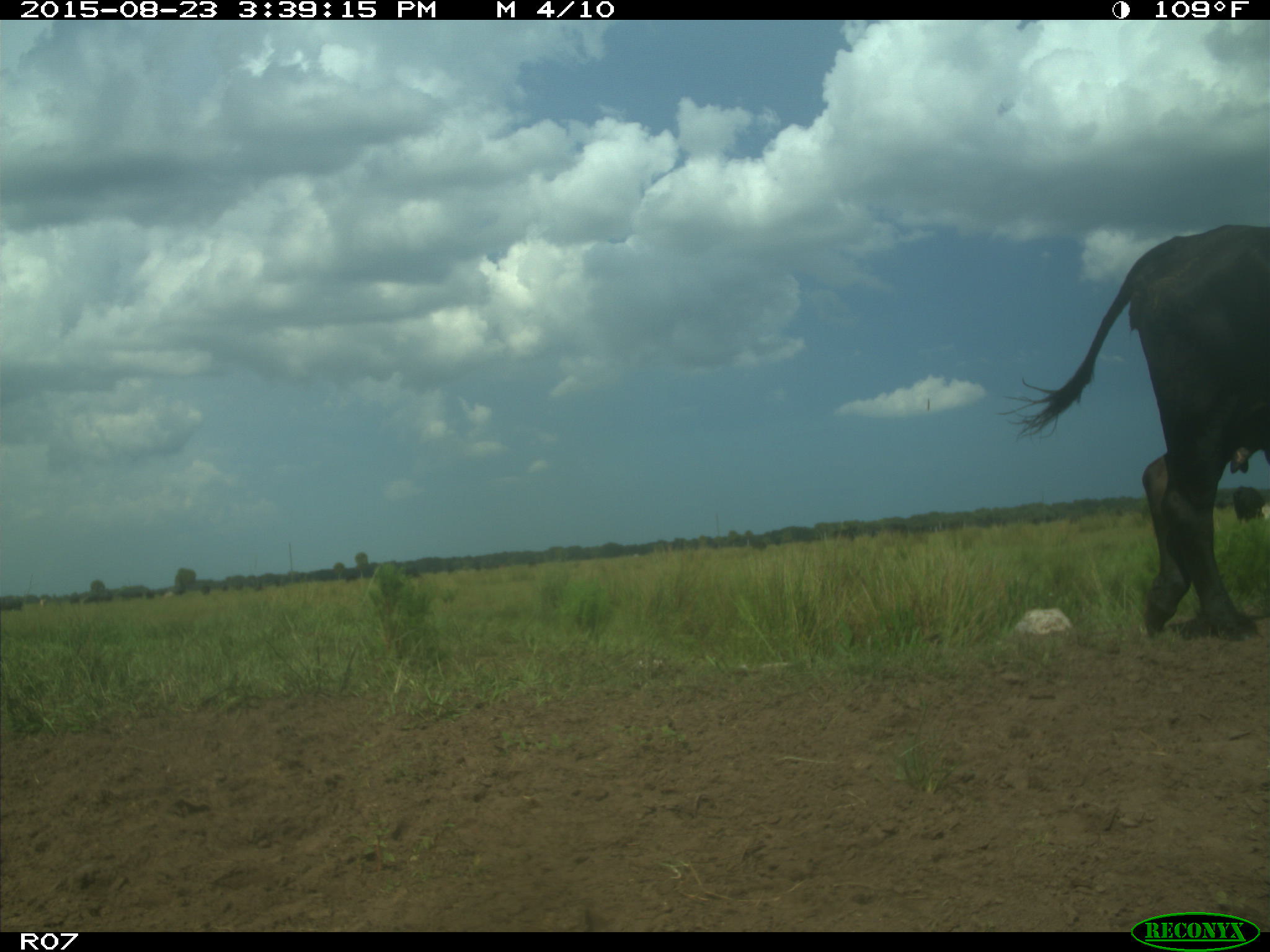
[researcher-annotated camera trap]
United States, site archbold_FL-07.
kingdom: Animalia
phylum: Chordata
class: Mammalia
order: Artiodactyla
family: Bovidae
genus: Bos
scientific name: Bos taurus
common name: domestic cow